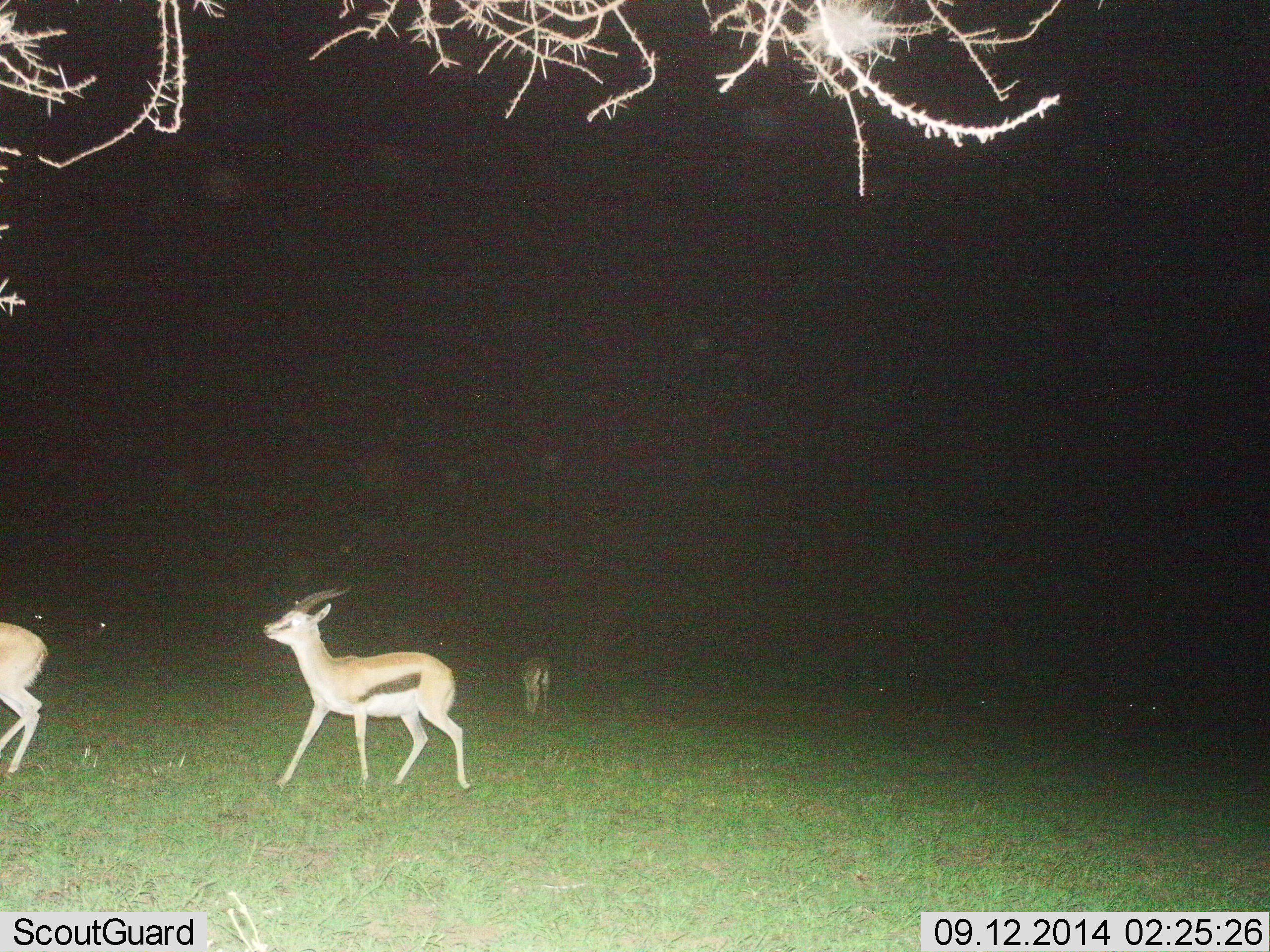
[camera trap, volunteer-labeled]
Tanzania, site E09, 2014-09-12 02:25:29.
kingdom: Animalia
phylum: Chordata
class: Mammalia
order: Artiodactyla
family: Bovidae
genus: Eudorcas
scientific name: Eudorcas thomsonii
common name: thomson's gazelle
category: gazellethomsons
Gazellethomsons (thomson's gazelle) (Eudorcas thomsonii), count 3. Behavior (volunteer vote fractions): standing 20%, resting 0%, moving 90%, interacting 0%. Young present (vote fraction): 0%. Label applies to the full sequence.